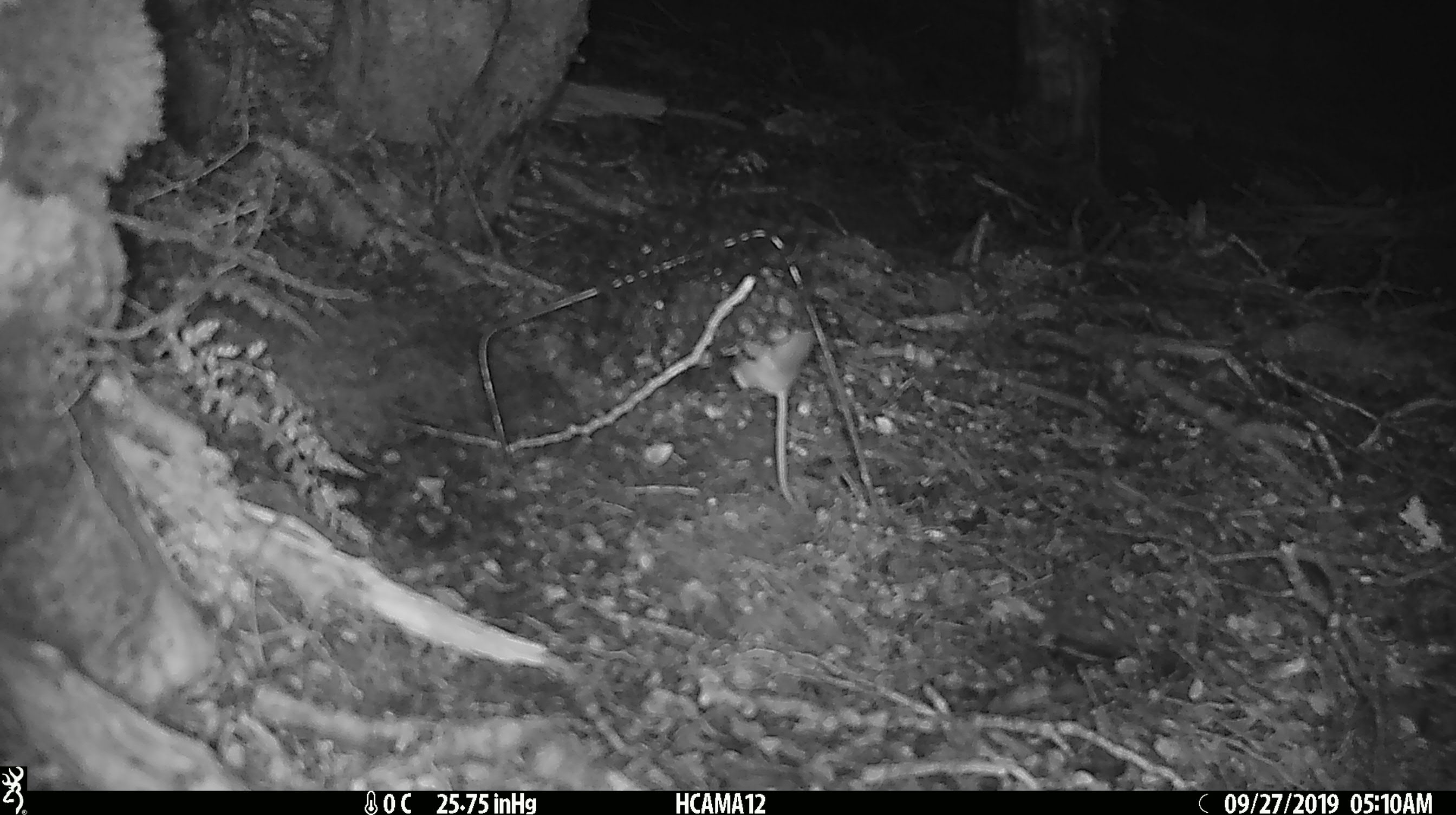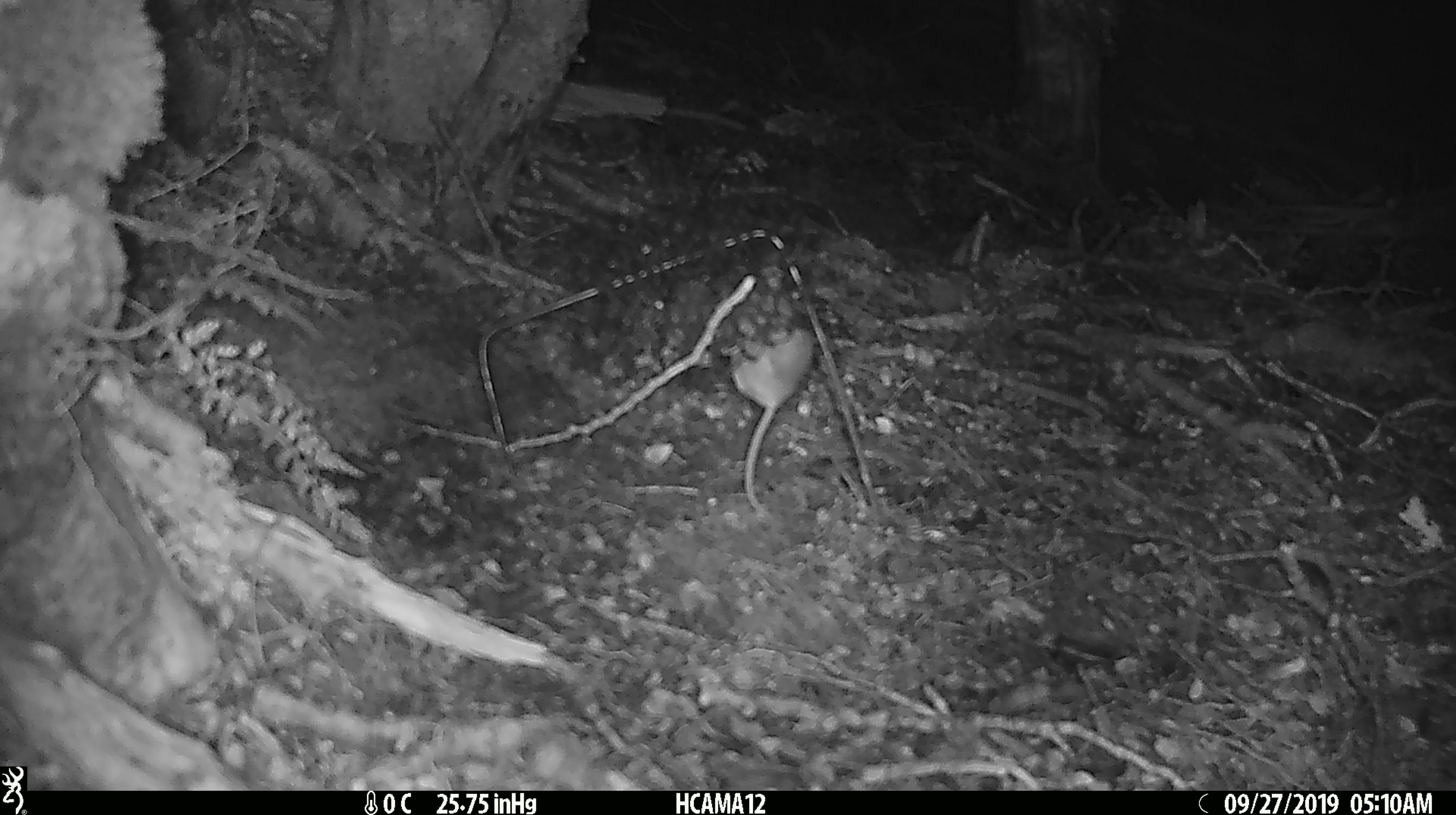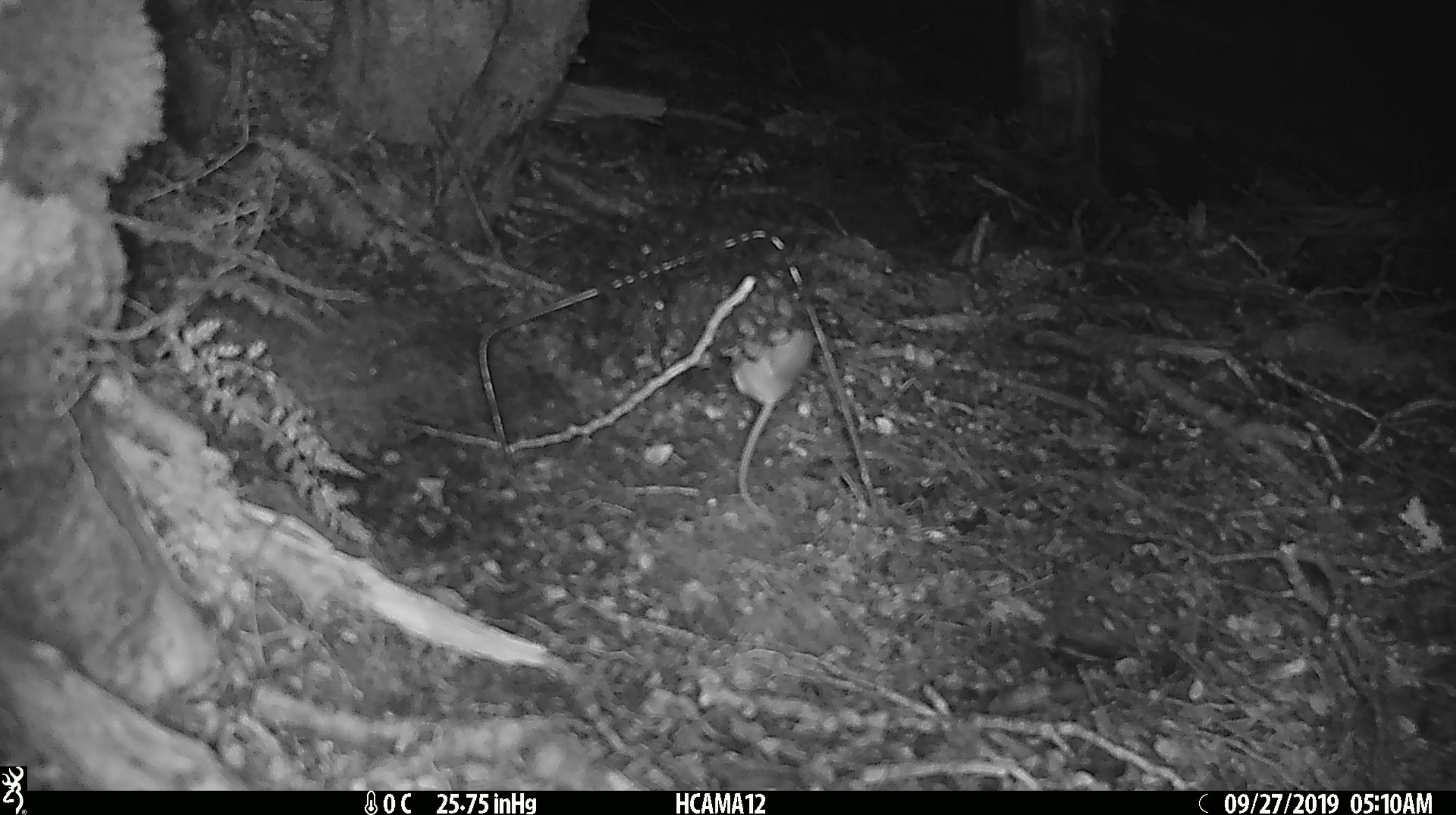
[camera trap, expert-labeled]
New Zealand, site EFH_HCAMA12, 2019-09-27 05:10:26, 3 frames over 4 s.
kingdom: Animalia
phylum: Chordata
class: Mammalia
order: Rodentia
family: Muridae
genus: Mus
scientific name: Mus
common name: mouse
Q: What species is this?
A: Mouse (Mus).